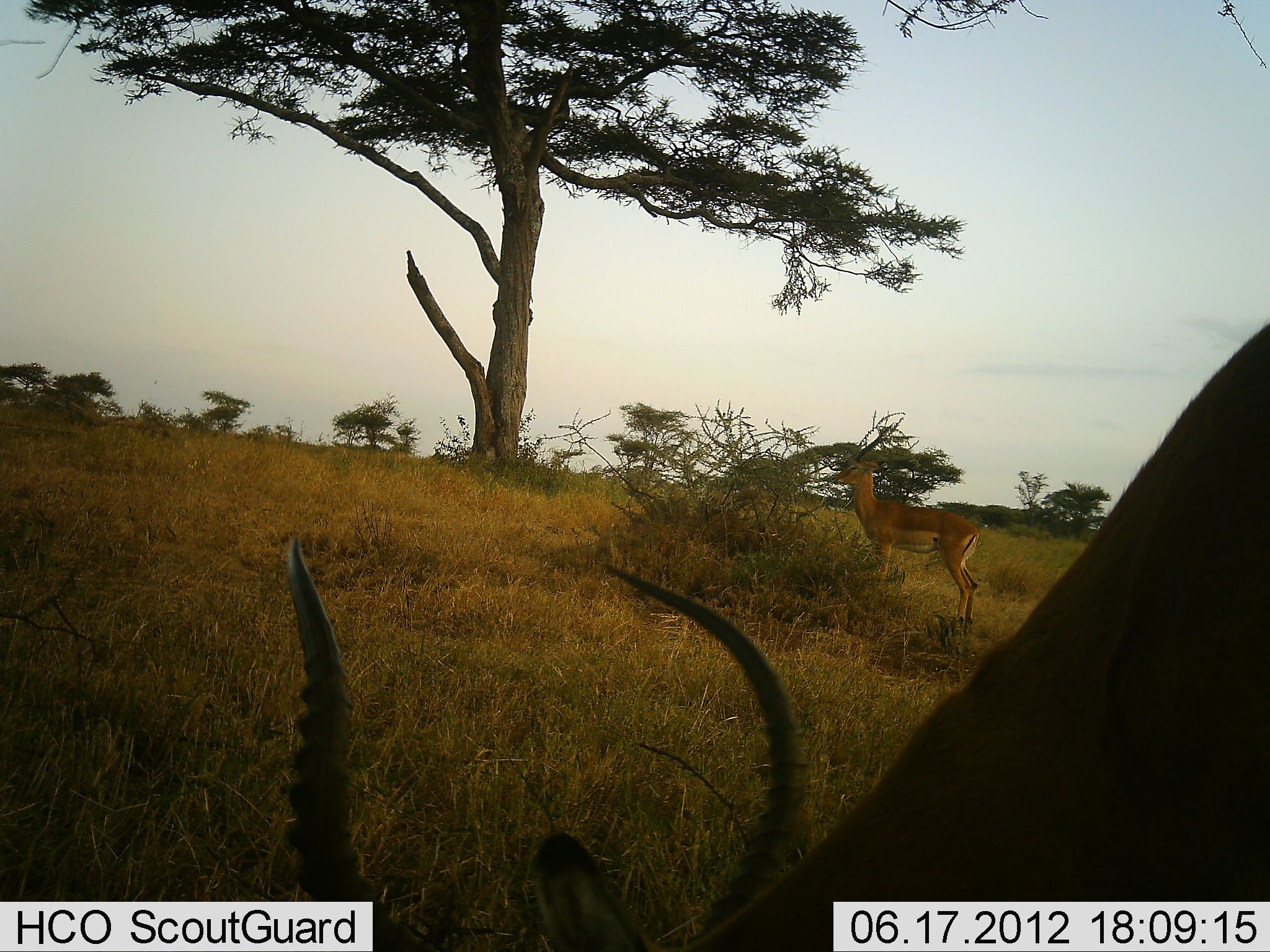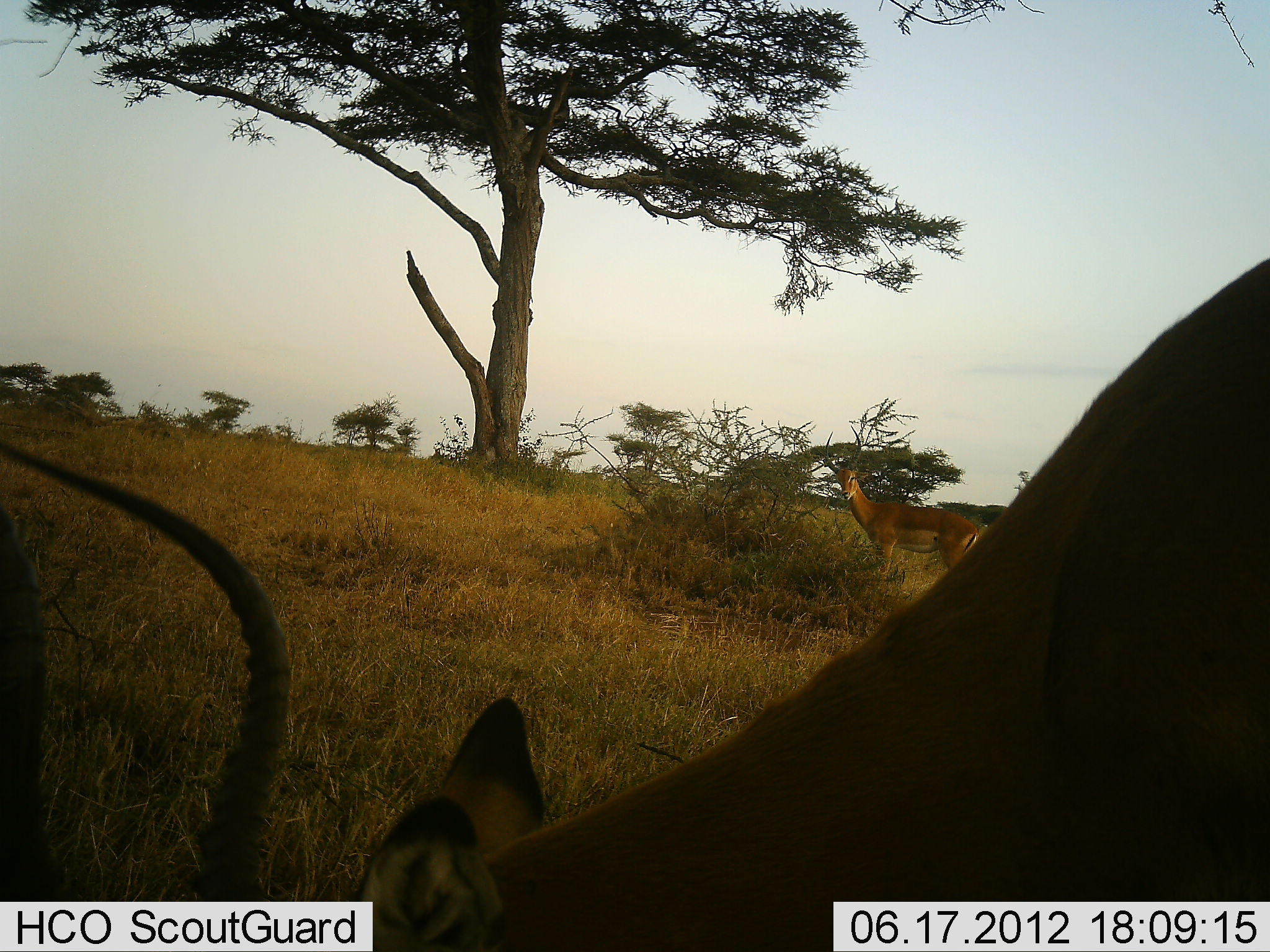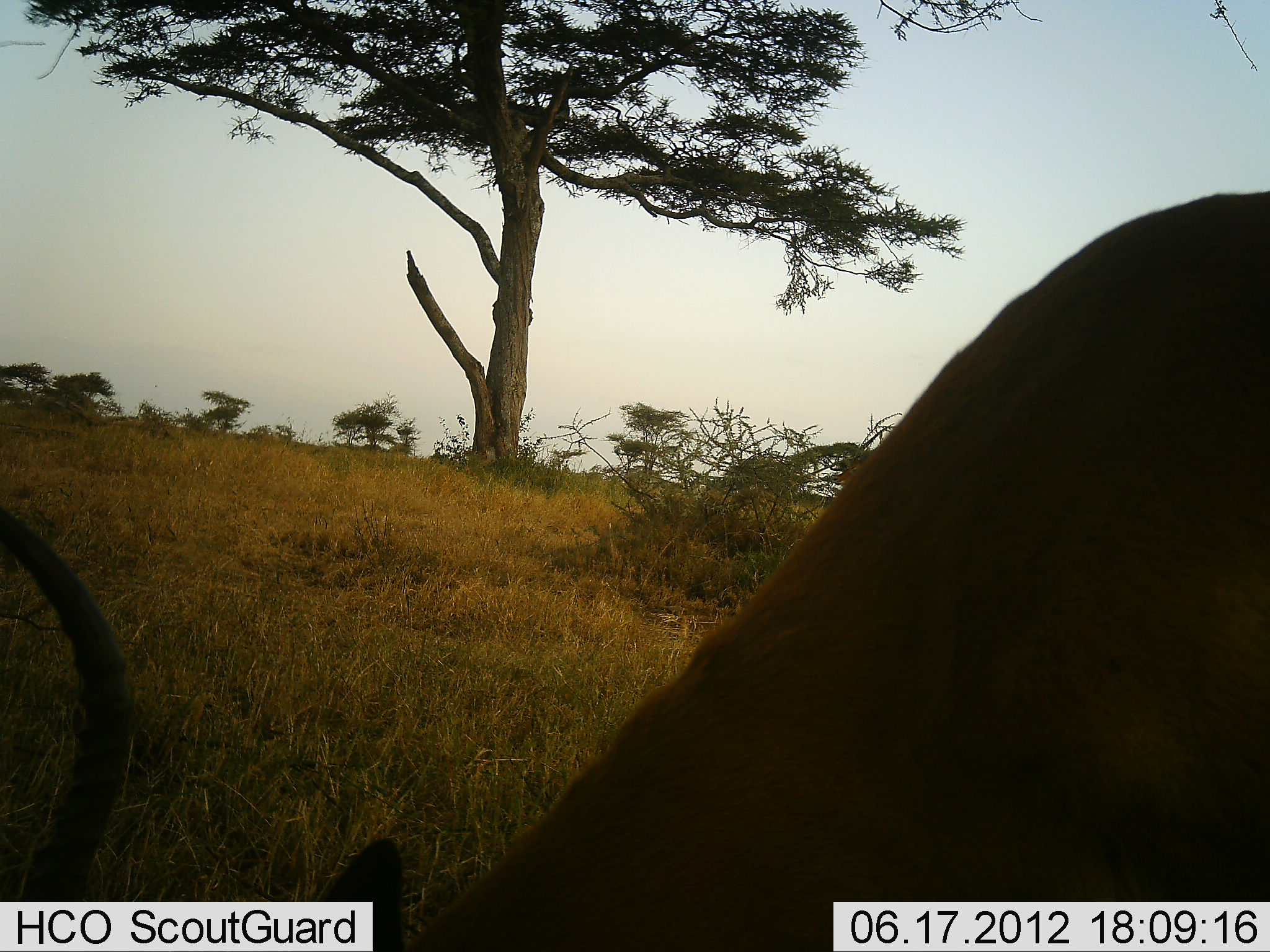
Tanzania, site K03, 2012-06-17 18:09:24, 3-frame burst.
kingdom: Animalia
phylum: Chordata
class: Mammalia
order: Artiodactyla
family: Bovidae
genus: Aepyceros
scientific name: Aepyceros melampus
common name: impala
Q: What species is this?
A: Impala (Aepyceros melampus).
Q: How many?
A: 2.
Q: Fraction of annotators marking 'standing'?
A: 80%.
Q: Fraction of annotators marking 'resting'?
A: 0%.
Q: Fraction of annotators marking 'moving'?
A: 0%.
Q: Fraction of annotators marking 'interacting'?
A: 0%.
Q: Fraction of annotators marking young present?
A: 0%.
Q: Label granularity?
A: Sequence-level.